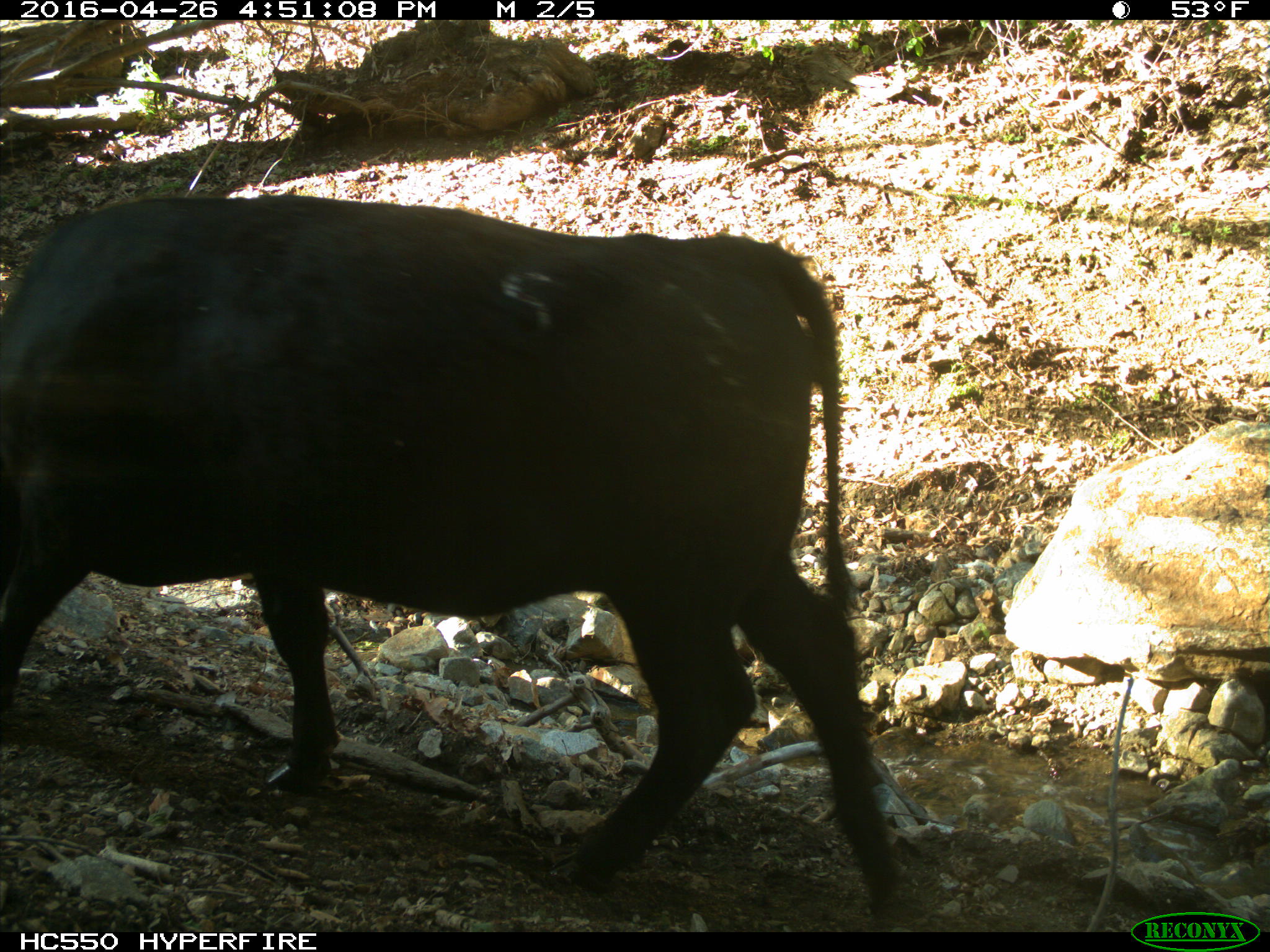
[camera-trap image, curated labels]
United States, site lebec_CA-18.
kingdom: Animalia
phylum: Chordata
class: Mammalia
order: Artiodactyla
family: Bovidae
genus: Bos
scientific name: Bos taurus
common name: domestic cow